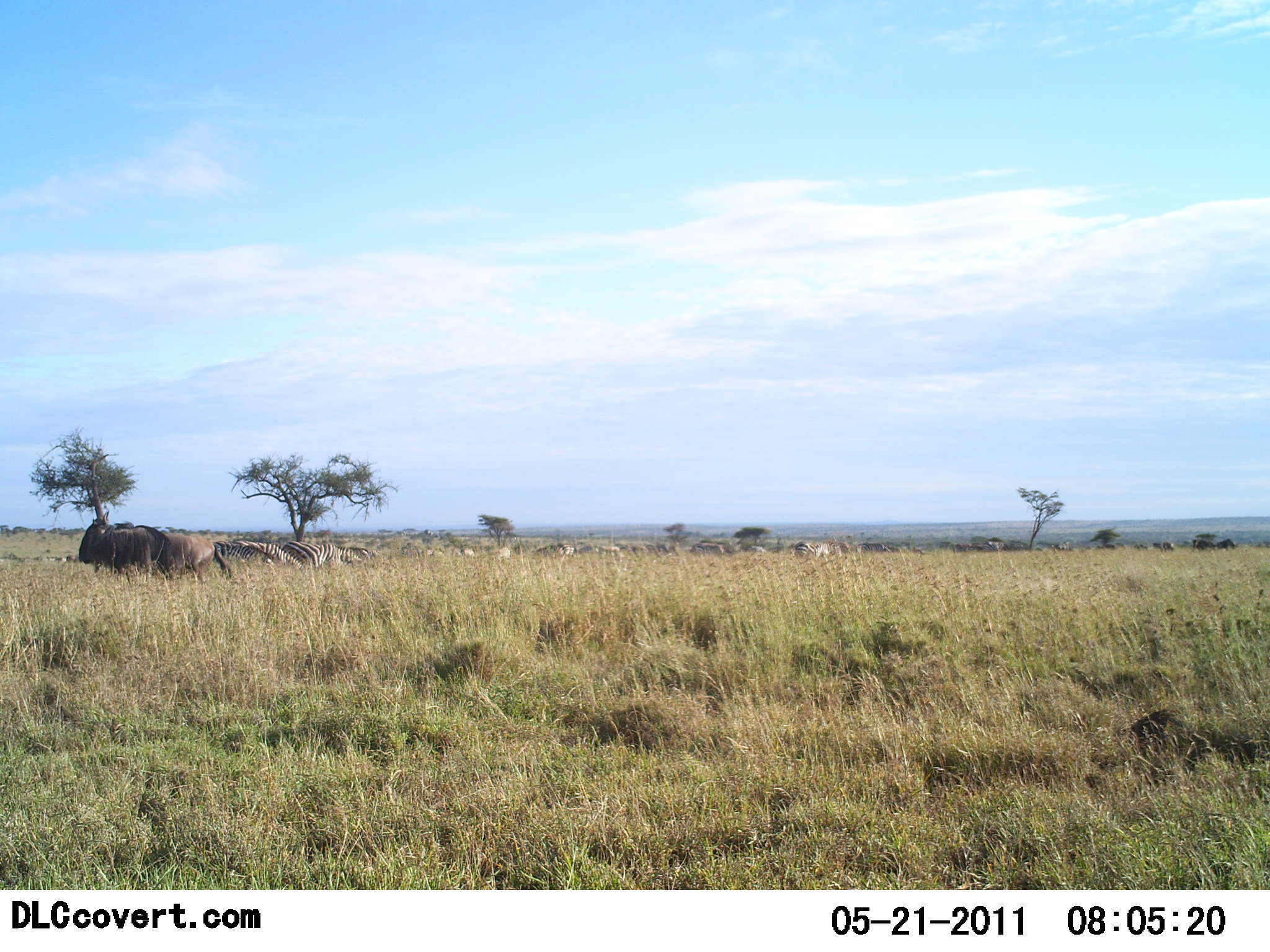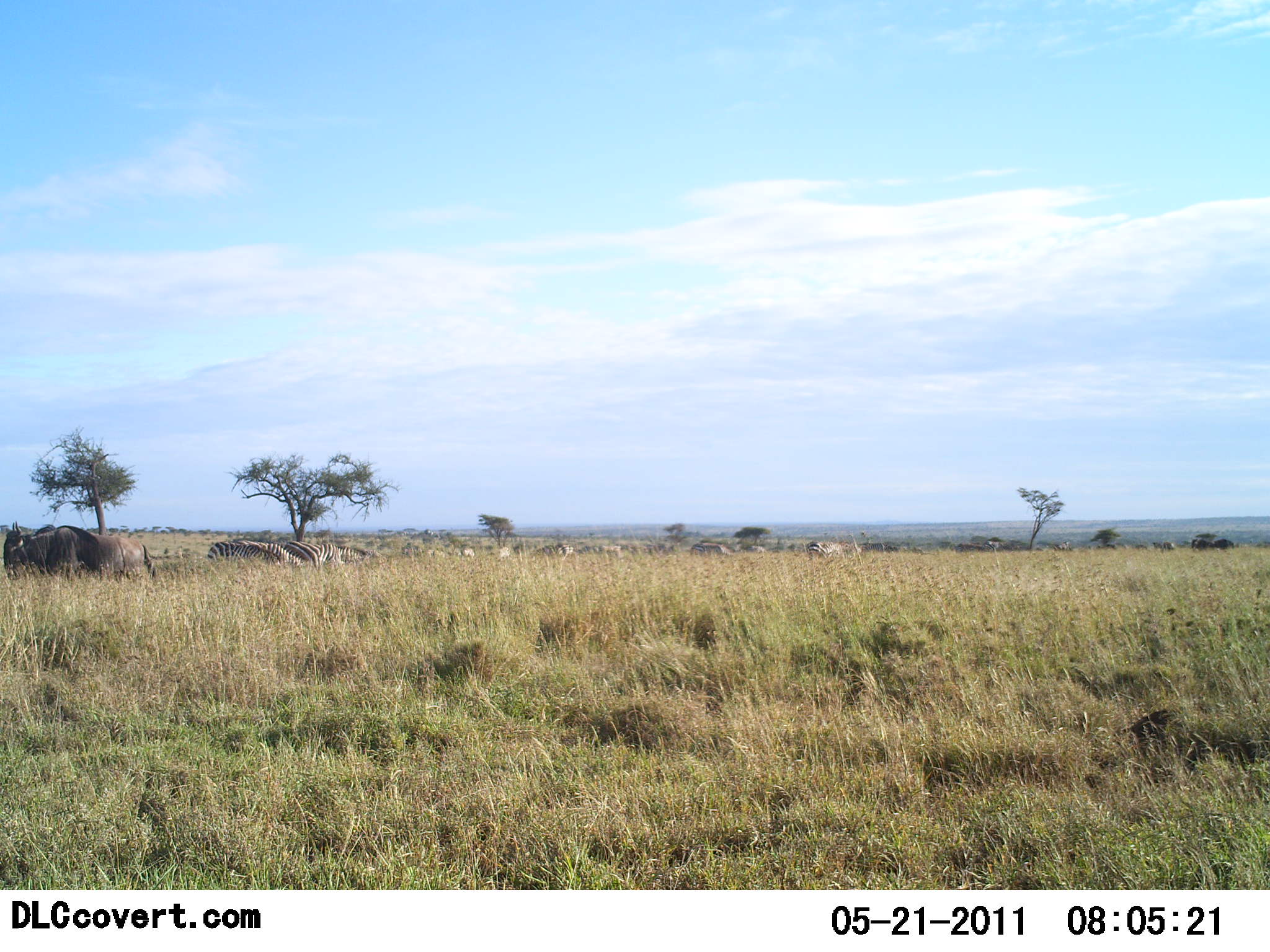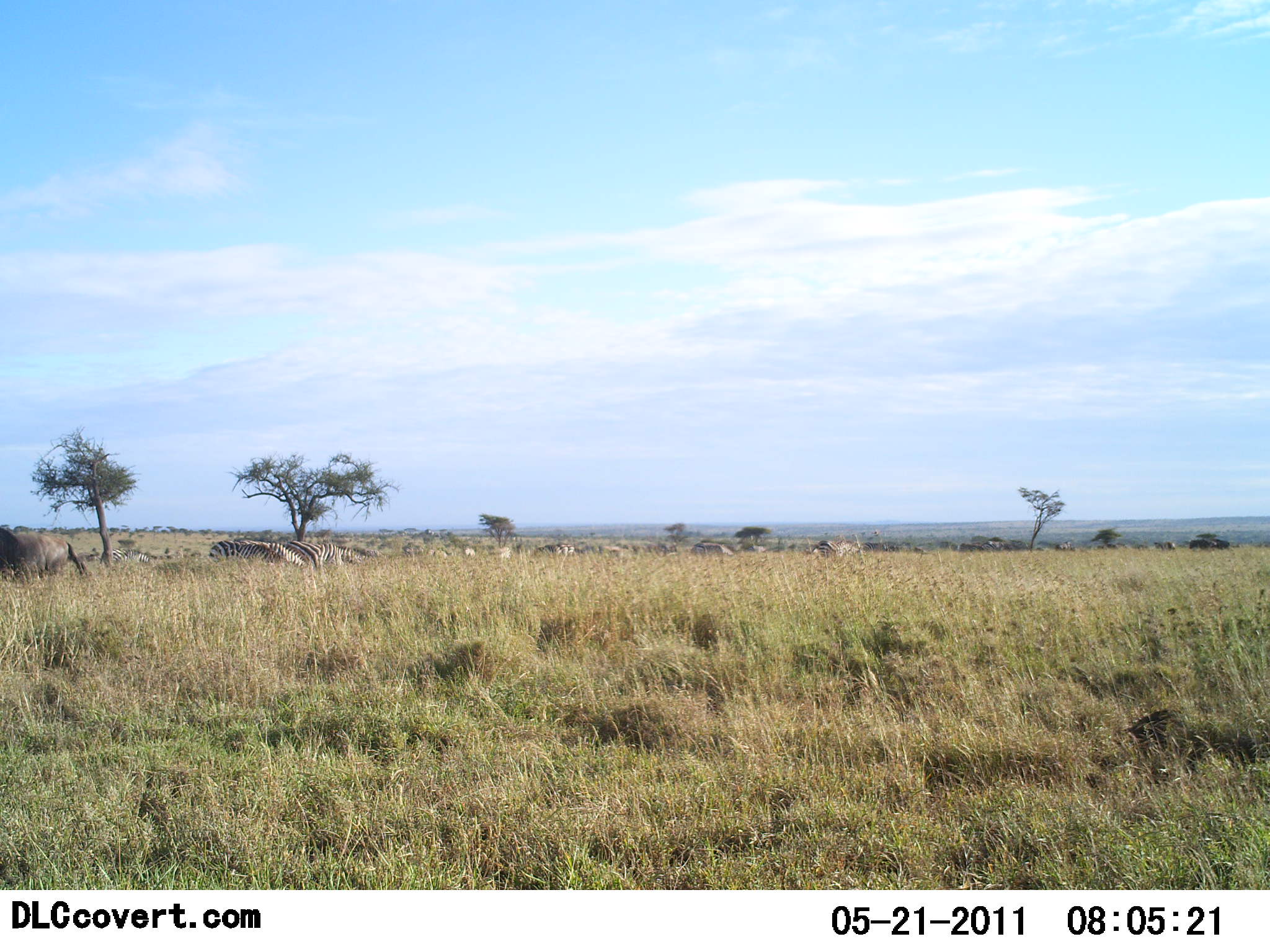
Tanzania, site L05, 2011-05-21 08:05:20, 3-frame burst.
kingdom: Animalia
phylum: Chordata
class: Mammalia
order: Artiodactyla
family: Bovidae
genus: Connochaetes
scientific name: Connochaetes taurinus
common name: blue wildebeest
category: wildebeest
Wildebeest (blue wildebeest) (Connochaetes taurinus), count 1. Behavior (volunteer vote fractions): standing 0%, resting 0%, moving 100%, interacting 0%. Young present (vote fraction): 0%. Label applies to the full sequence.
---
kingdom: Animalia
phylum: Chordata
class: Mammalia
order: Perissodactyla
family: Equidae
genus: Equus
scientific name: Equus quagga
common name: plains zebra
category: zebra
Zebra (plains zebra) (Equus quagga), count 7. Behavior (volunteer vote fractions): standing 88%, resting 0%, moving 25%, interacting 0%. Young present (vote fraction): 0%. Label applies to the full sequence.